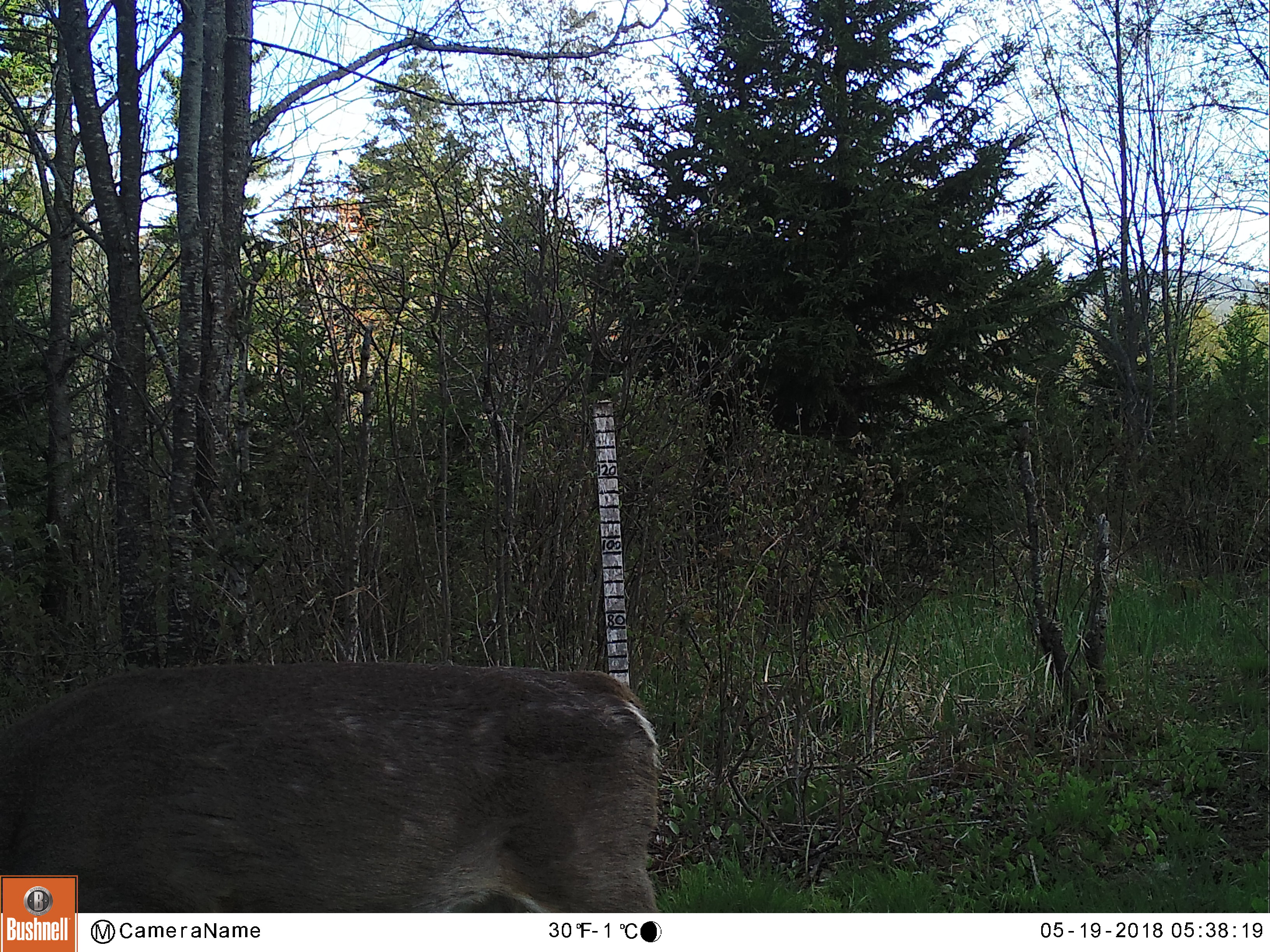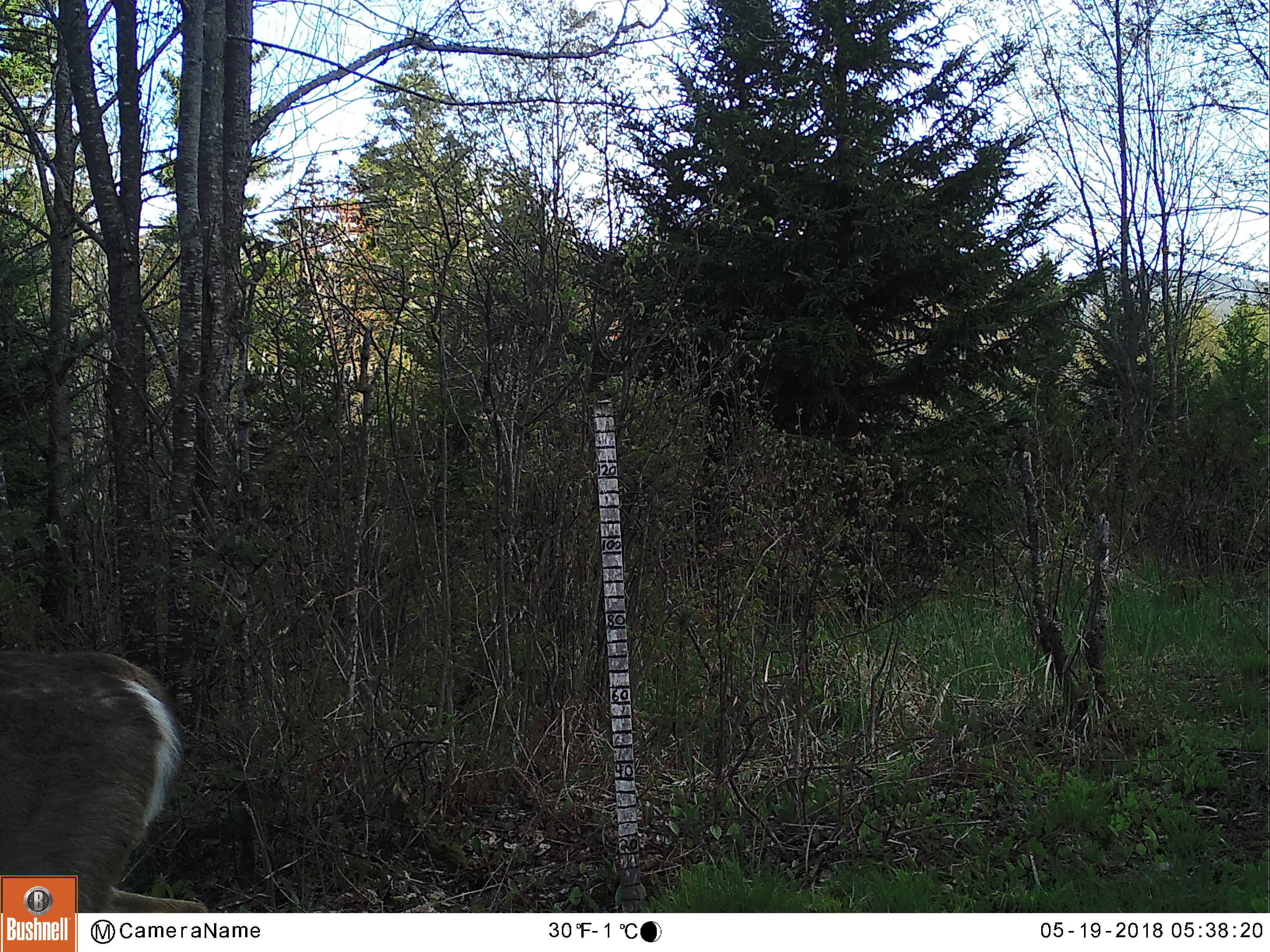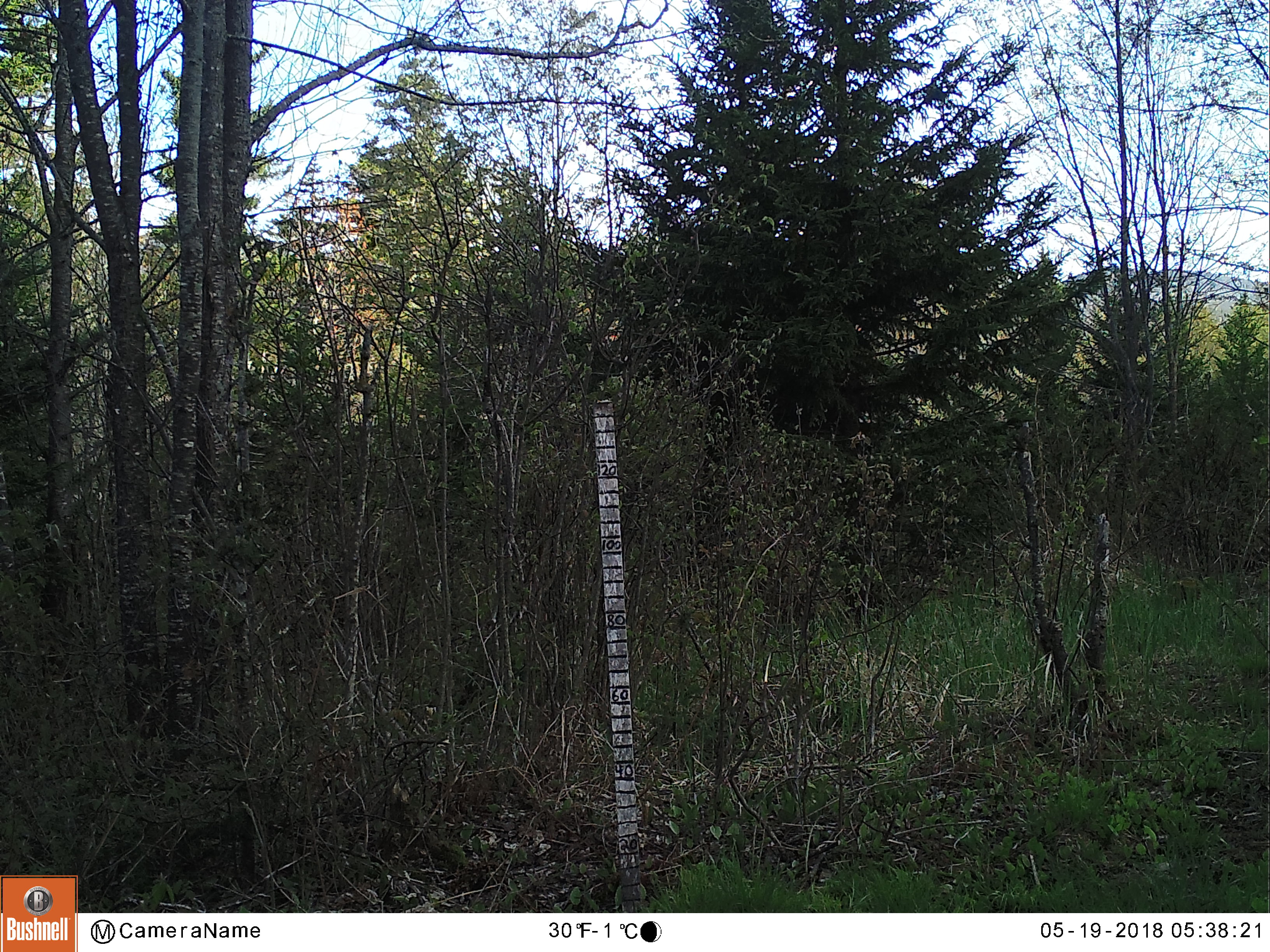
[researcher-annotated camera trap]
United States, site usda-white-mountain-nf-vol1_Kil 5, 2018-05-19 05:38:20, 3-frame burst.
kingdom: Animalia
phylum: Chordata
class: Mammalia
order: Artiodactyla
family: Cervidae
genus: Odocoileus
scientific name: Odocoileus virginianus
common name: white-tailed deer